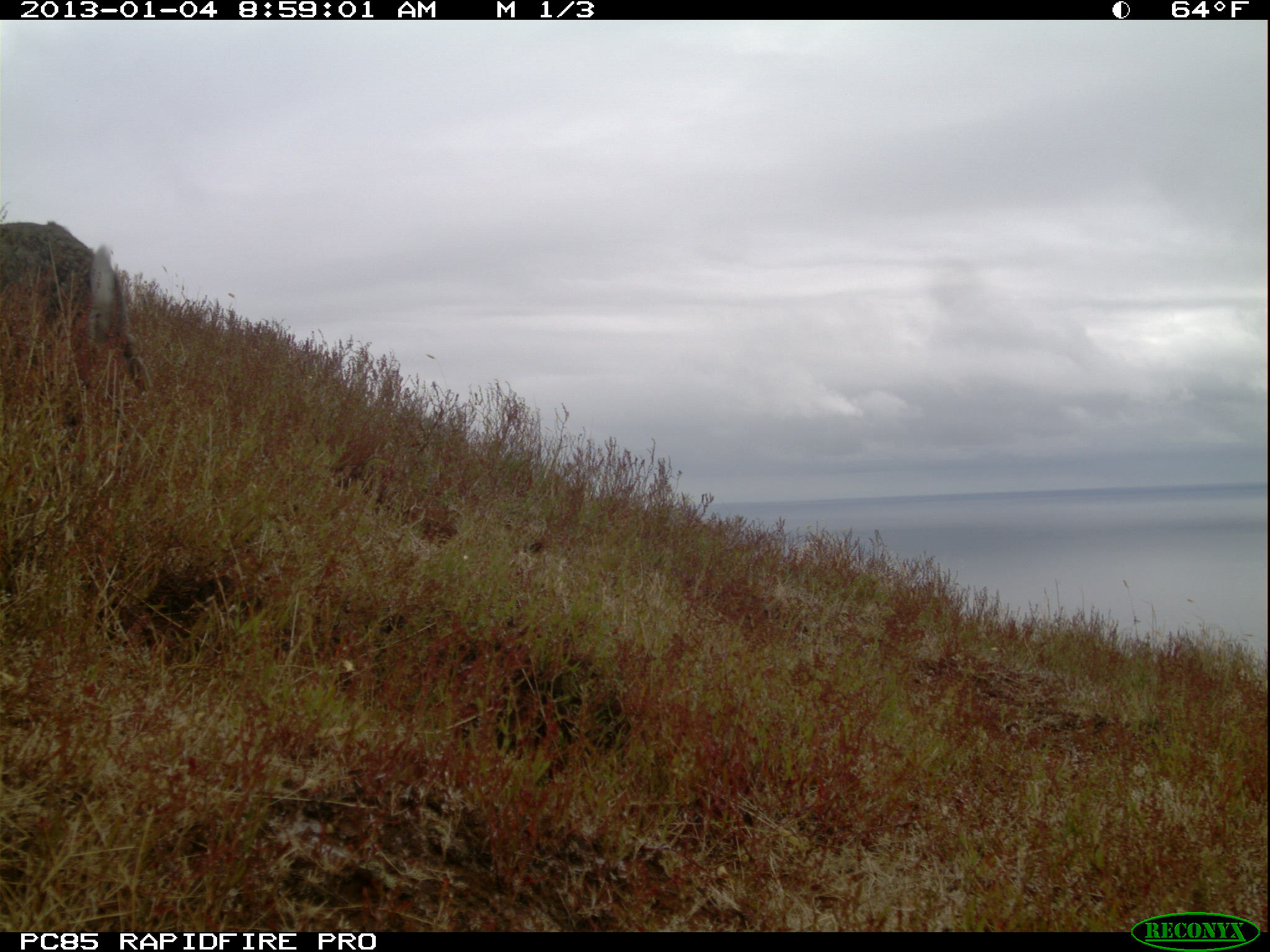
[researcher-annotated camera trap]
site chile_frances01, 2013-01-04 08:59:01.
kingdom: Animalia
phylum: Chordata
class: Mammalia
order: Lagomorpha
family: Leporidae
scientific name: Leporidae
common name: rabbits and hares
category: rabbit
Rabbit (rabbits and hares) (Leporidae).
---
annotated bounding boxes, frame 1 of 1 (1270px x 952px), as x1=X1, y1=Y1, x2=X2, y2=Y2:
rabbit: x1=0, y1=214, x2=148, y2=445